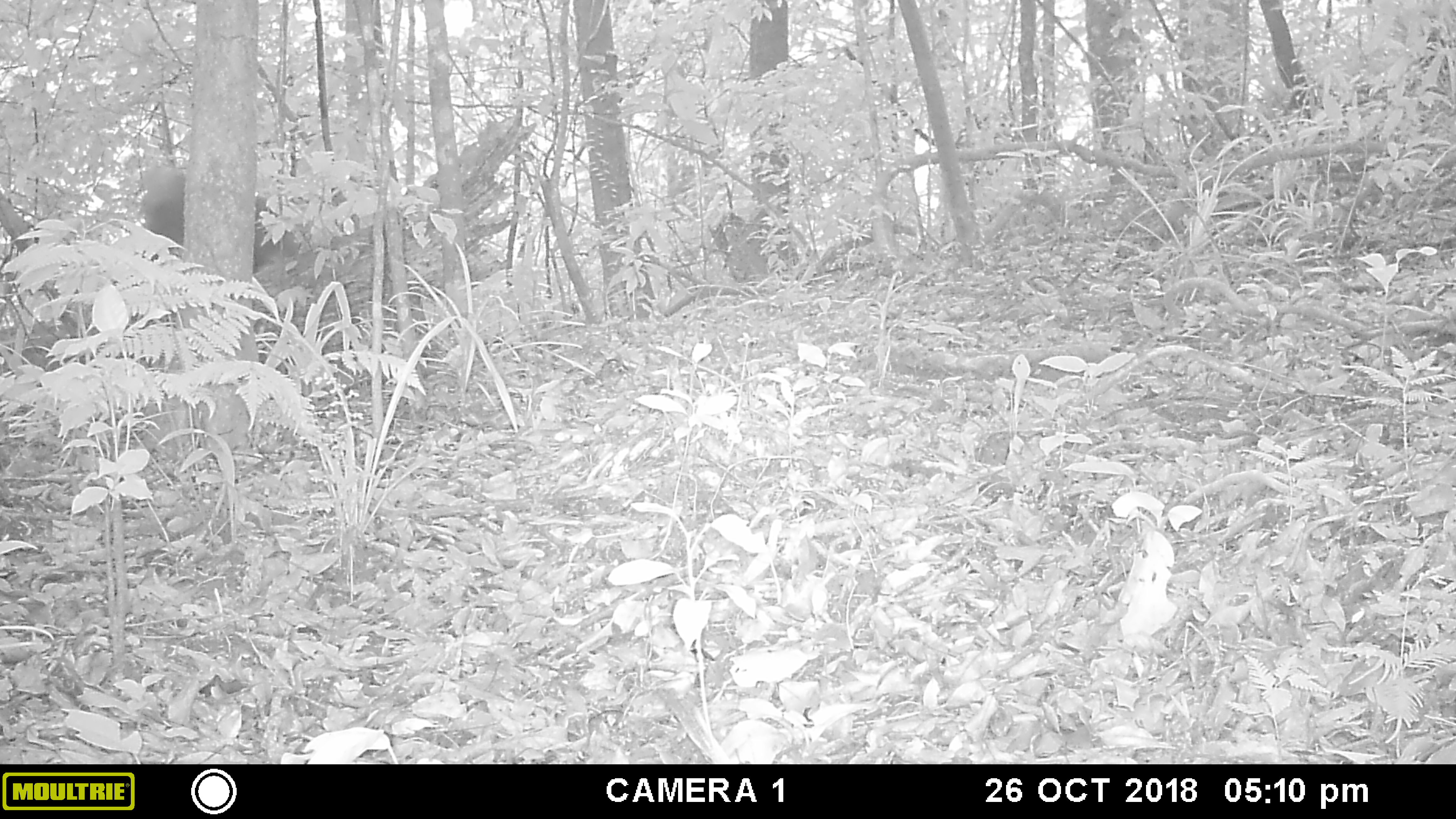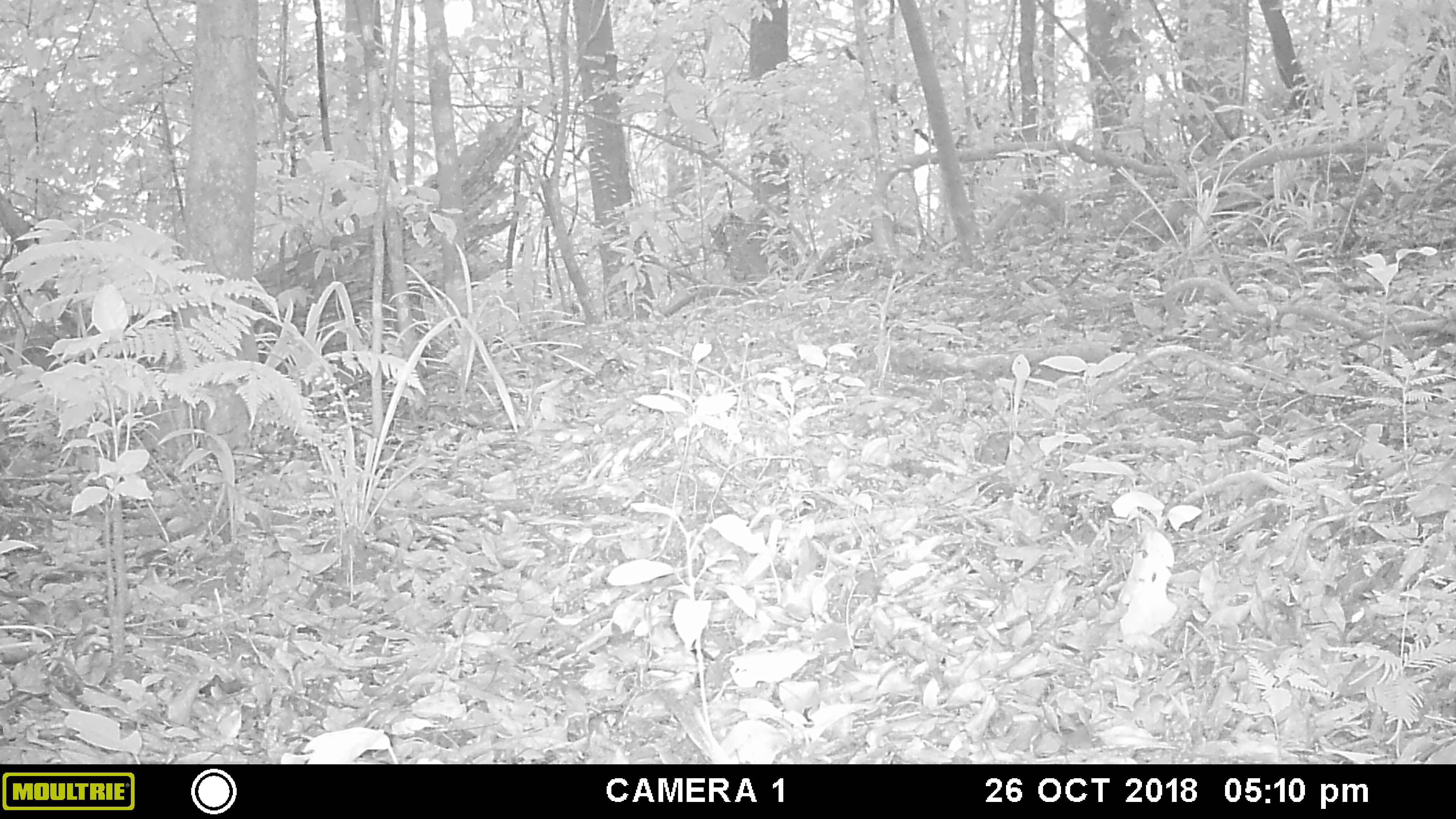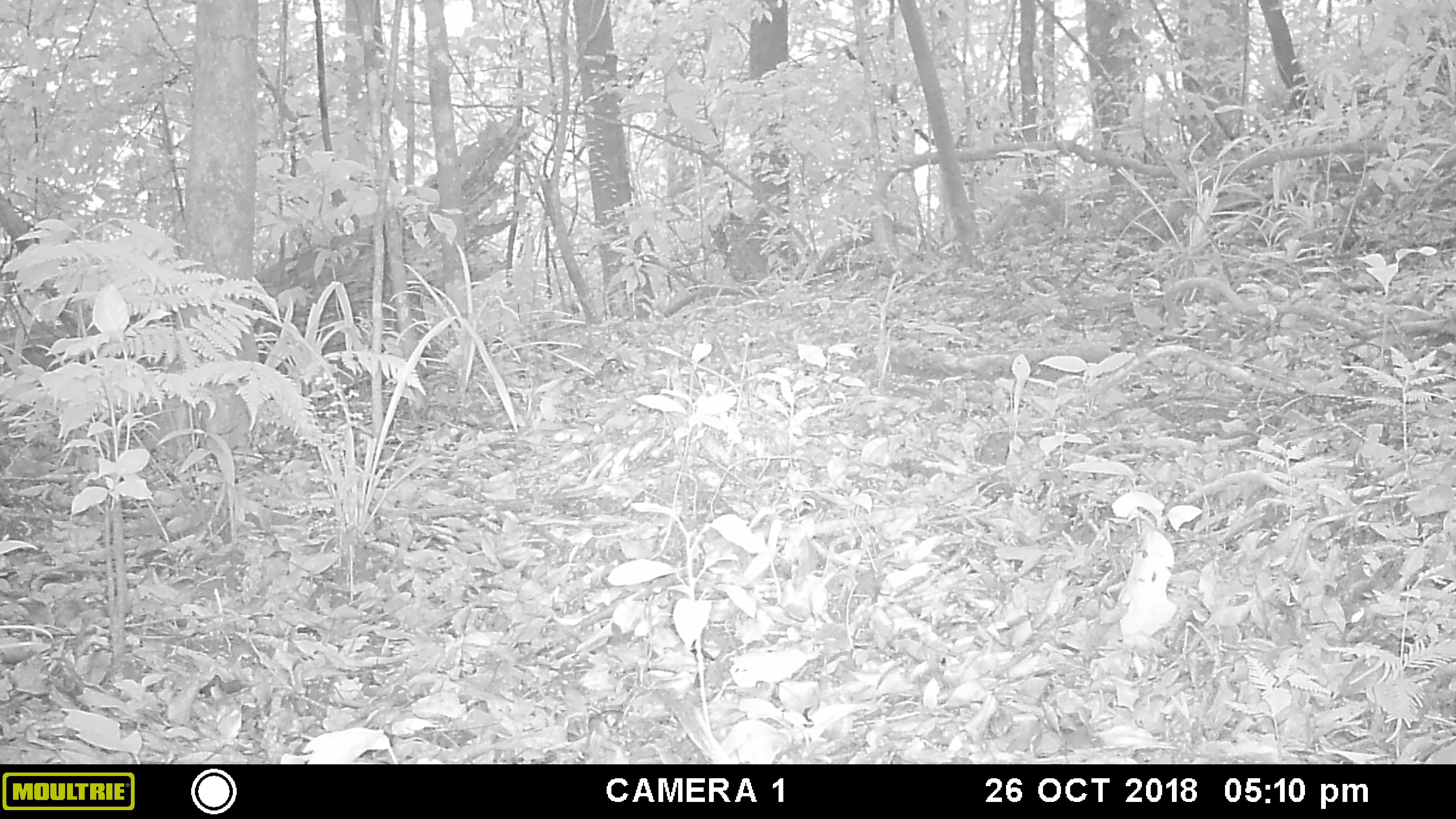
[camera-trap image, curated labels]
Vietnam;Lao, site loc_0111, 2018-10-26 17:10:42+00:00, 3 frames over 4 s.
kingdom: Animalia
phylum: Chordata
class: Mammalia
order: Primates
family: Cercopithecidae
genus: Macaca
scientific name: Macaca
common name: macaque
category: unidentified macaque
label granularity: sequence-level